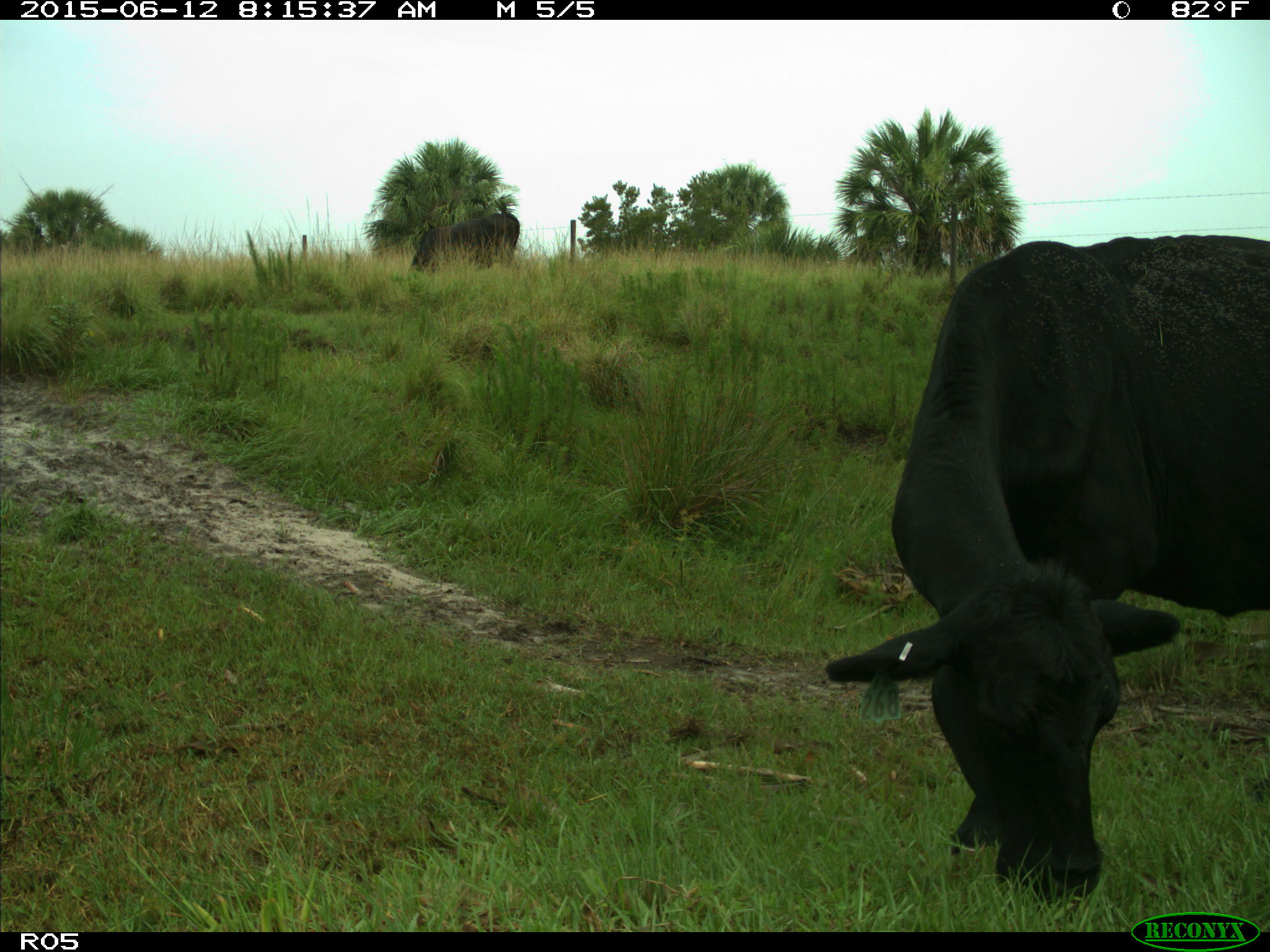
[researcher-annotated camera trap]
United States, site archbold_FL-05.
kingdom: Animalia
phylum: Chordata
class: Mammalia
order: Artiodactyla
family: Bovidae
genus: Bos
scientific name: Bos taurus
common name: domestic cow